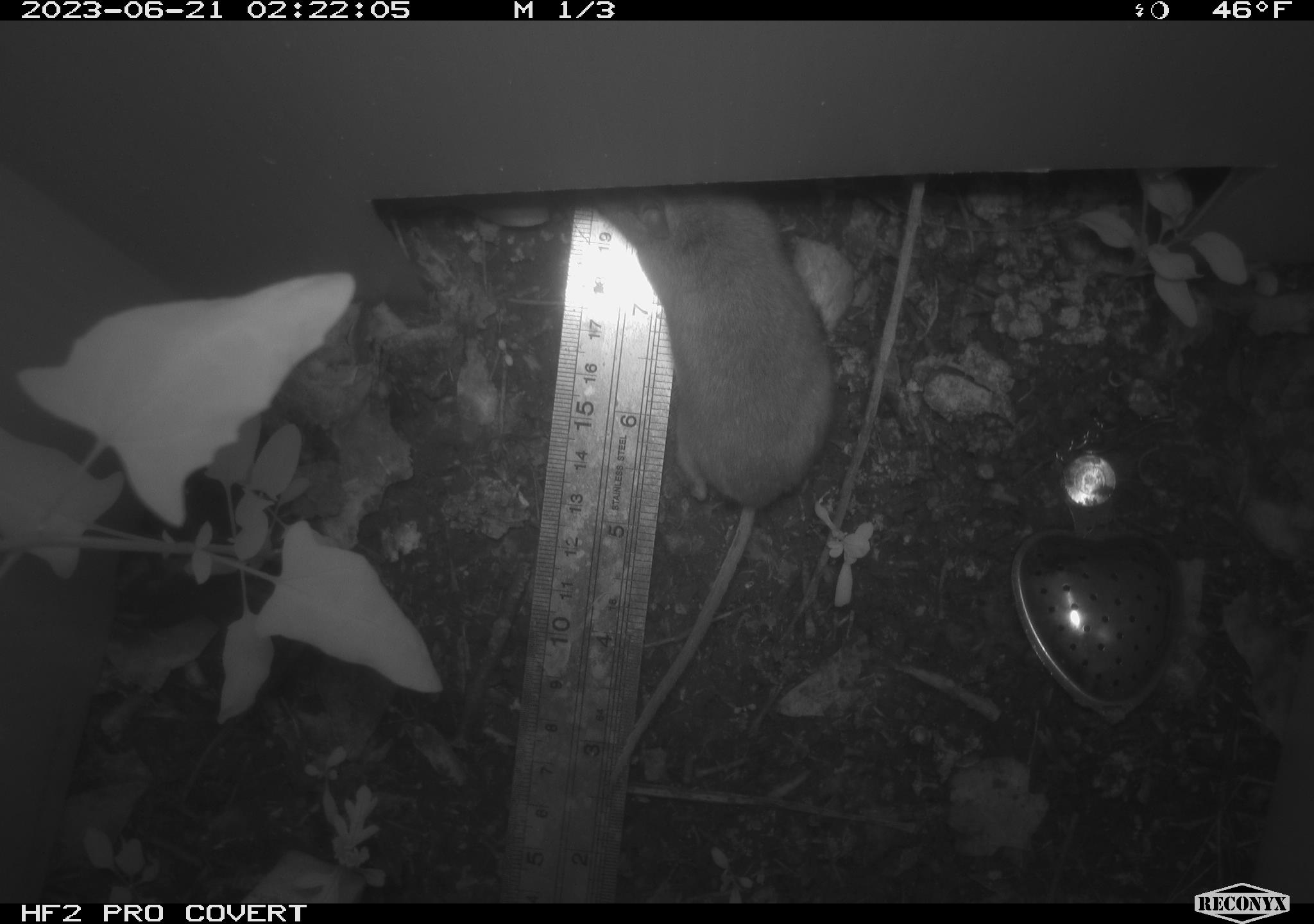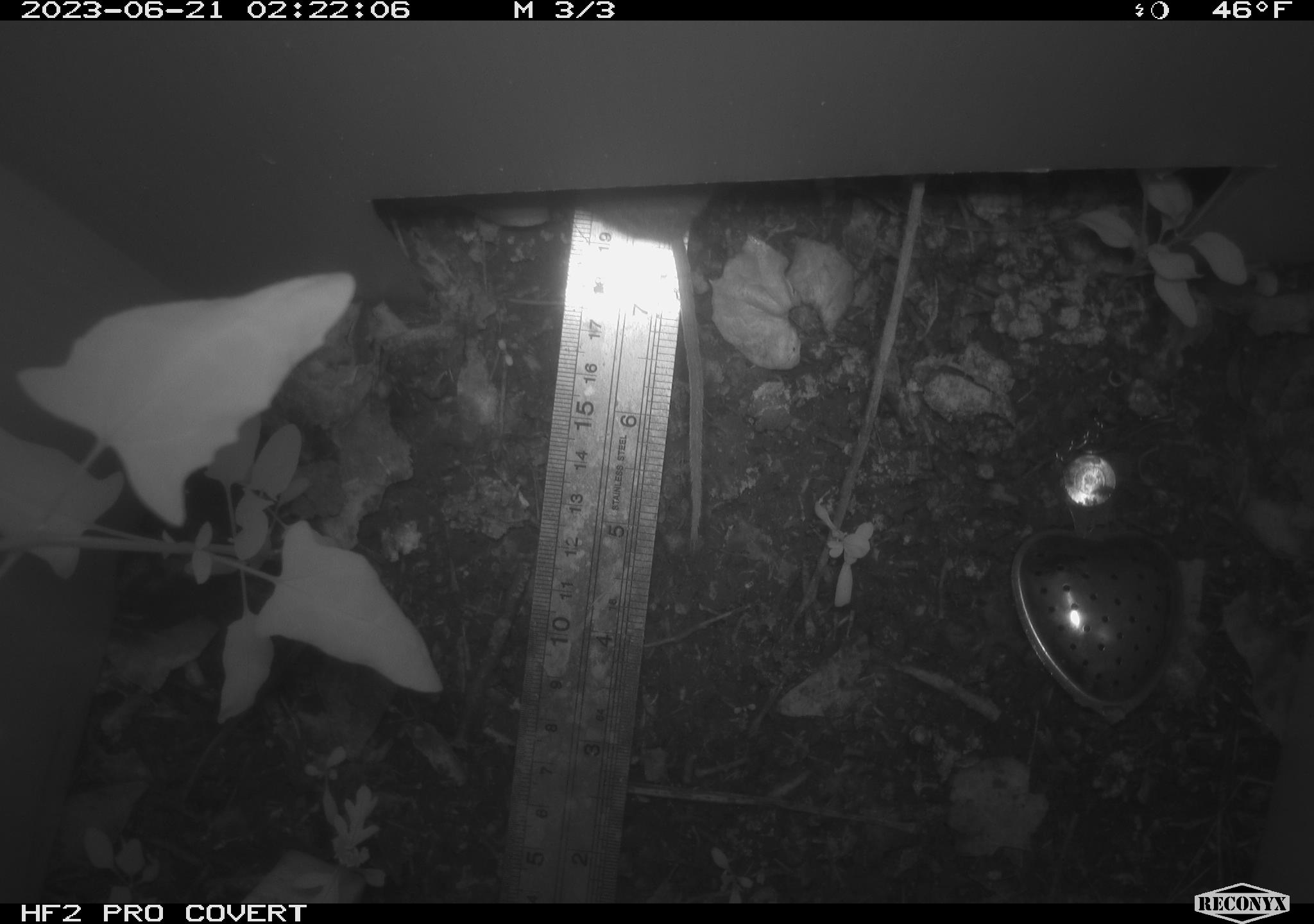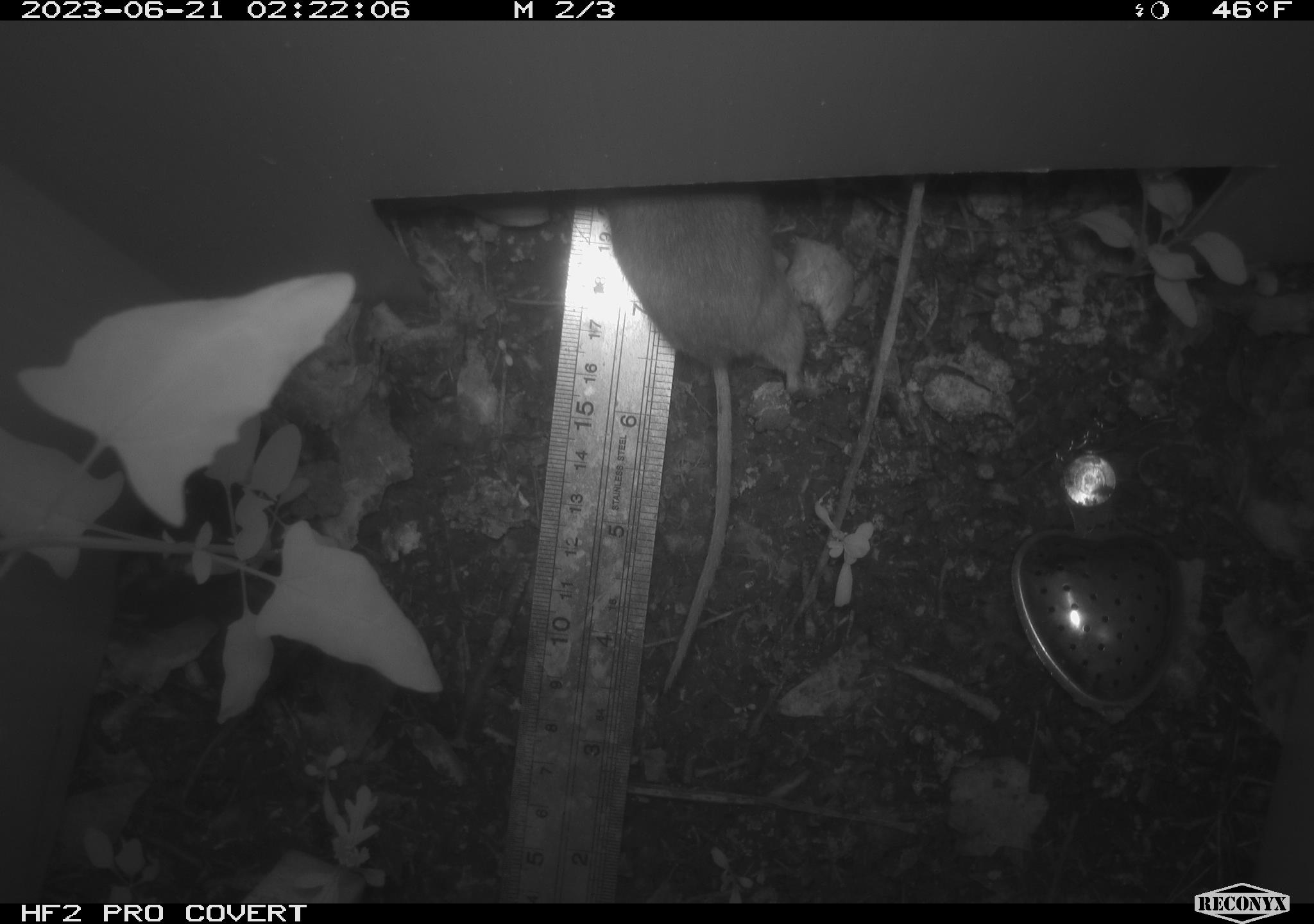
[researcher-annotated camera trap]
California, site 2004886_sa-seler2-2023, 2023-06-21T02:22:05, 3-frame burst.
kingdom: Animalia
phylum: Chordata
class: Mammalia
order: Rodentia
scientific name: Rodentia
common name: mouse species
Mouse species (Rodentia).